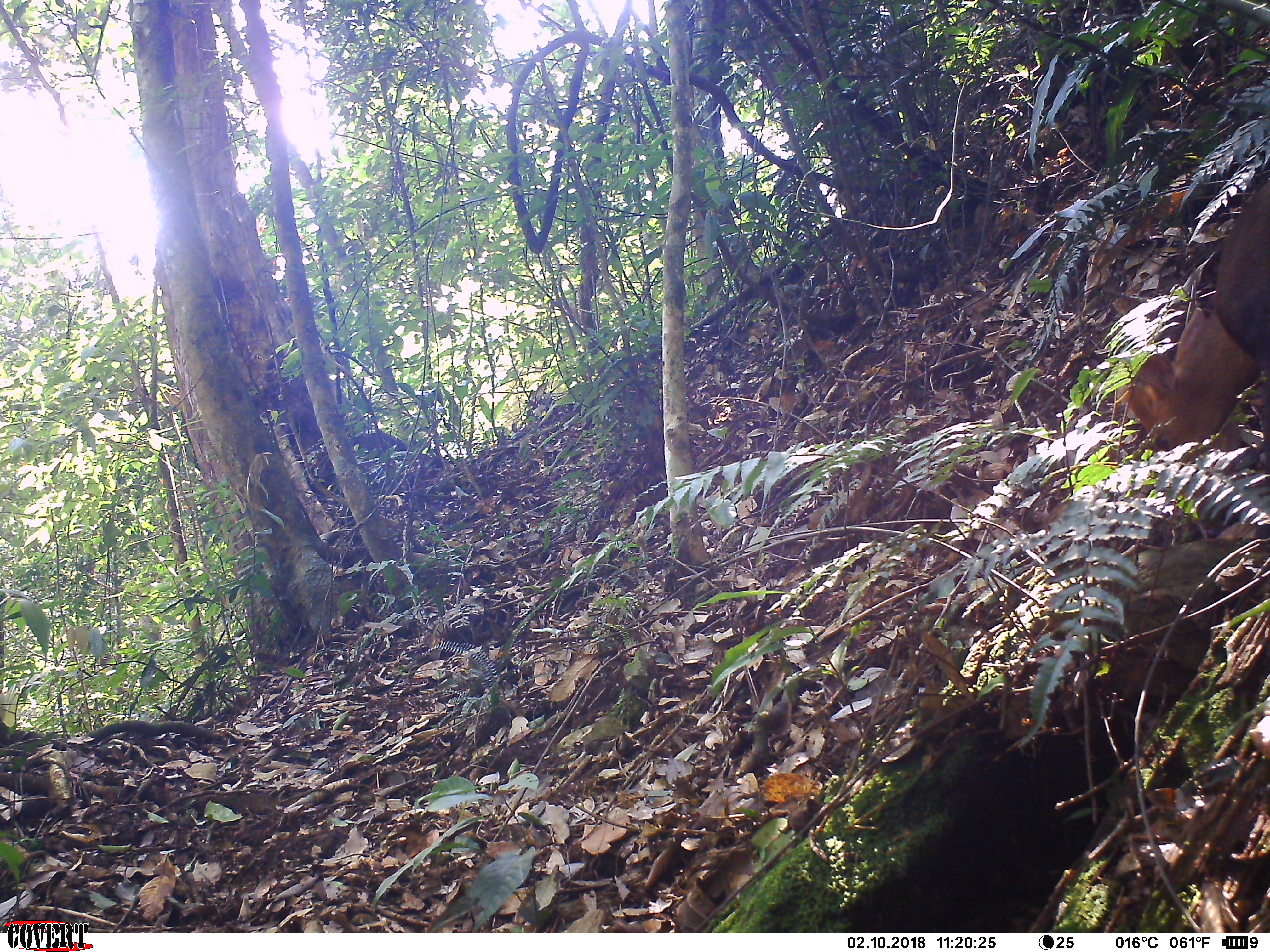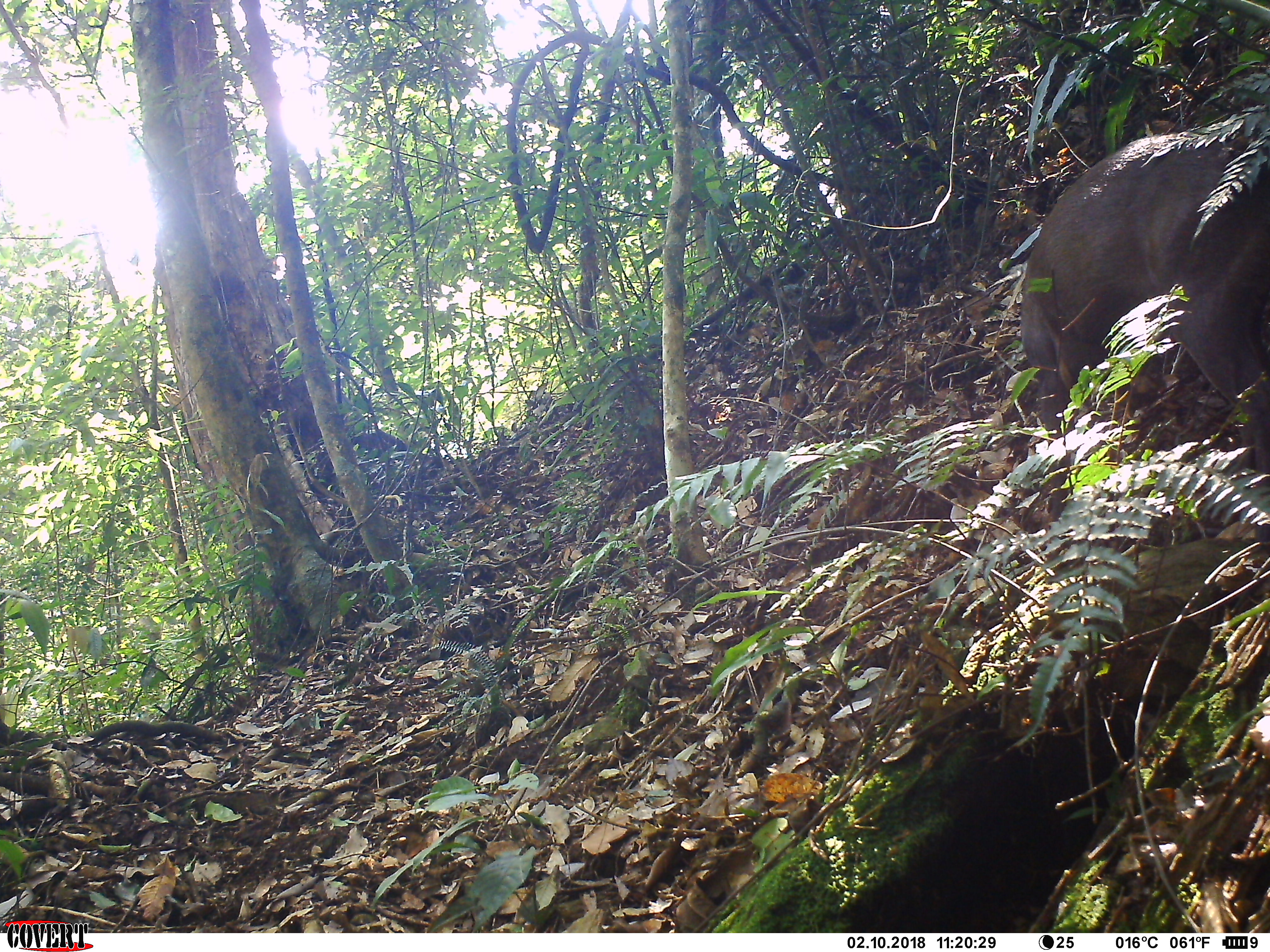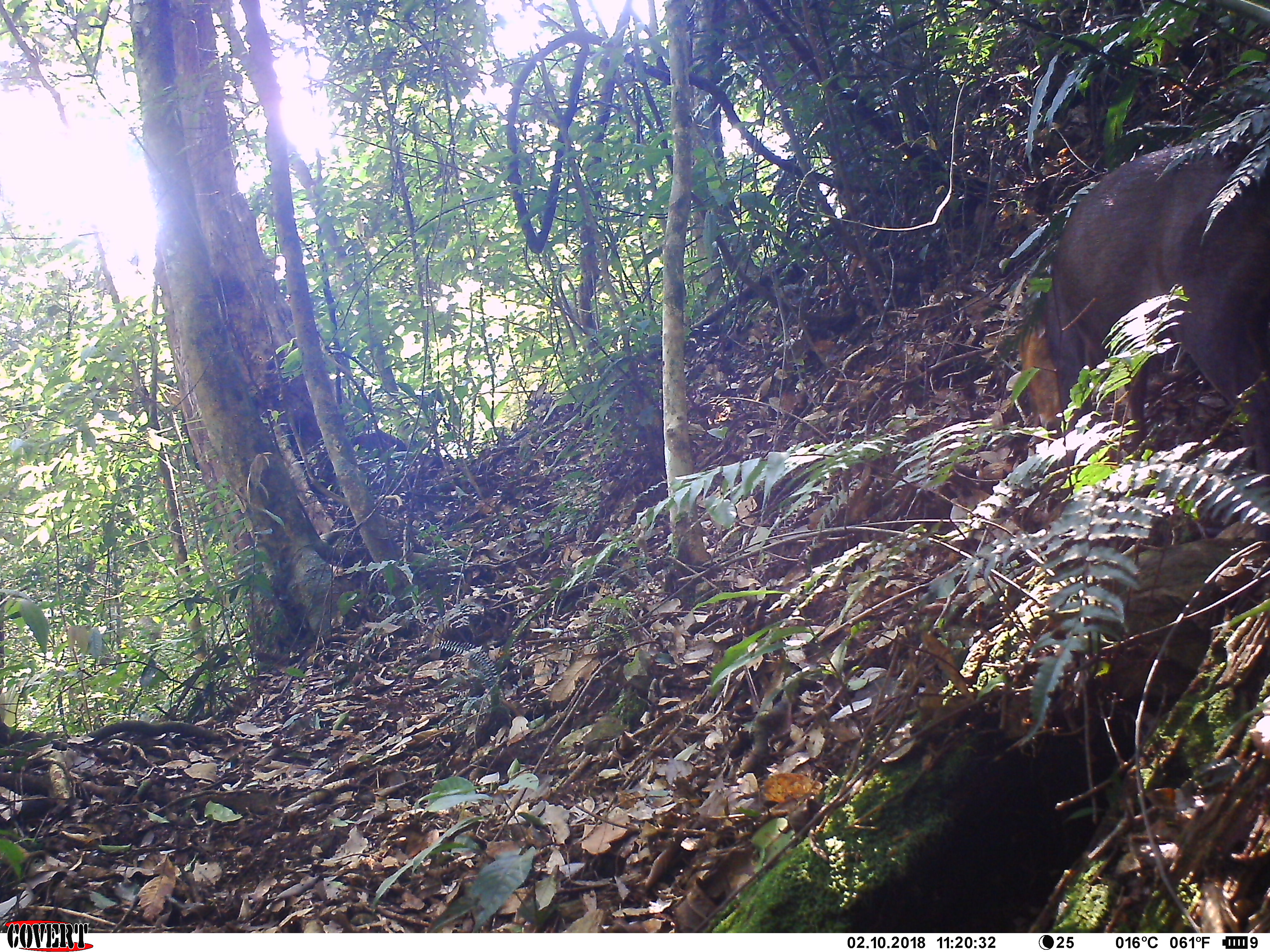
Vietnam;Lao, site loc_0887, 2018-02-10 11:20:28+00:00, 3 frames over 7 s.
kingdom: Animalia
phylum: Chordata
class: Mammalia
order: Artiodactyla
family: Cervidae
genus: Muntiacus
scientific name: Muntiacus rooseveltorum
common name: roosevelt's muntjac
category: roosevelts muntjac group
Roosevelts muntjac group (roosevelt's muntjac) (Muntiacus rooseveltorum). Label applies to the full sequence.